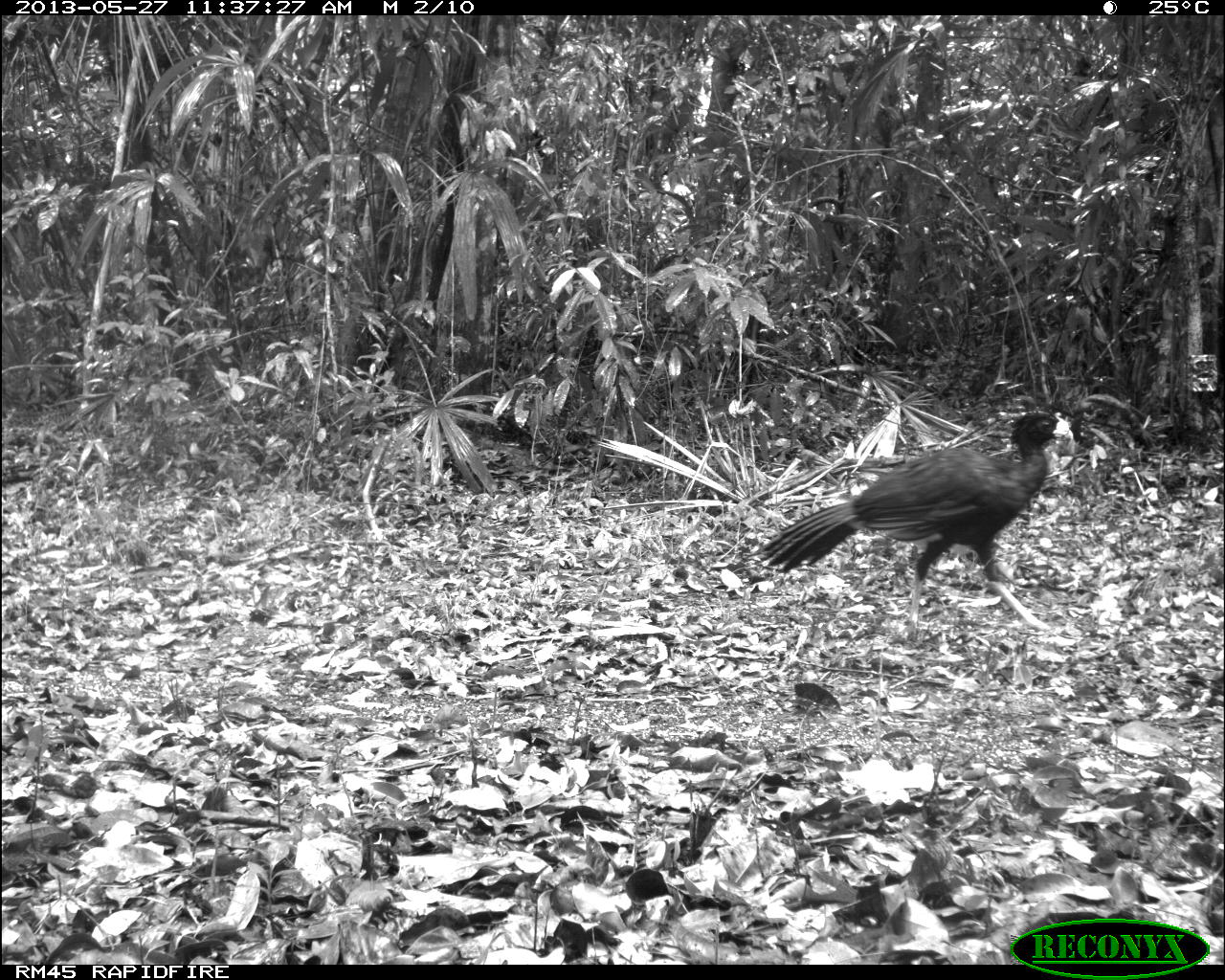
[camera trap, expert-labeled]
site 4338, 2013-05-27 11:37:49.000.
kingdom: Animalia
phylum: Chordata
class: Aves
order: Galliformes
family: Cracidae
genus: Crax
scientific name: Crax rubra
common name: great curassow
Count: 1.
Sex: male.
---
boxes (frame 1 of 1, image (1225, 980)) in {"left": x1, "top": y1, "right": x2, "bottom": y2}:
crax rubra: {"left": 753, "top": 406, "right": 1074, "bottom": 640}